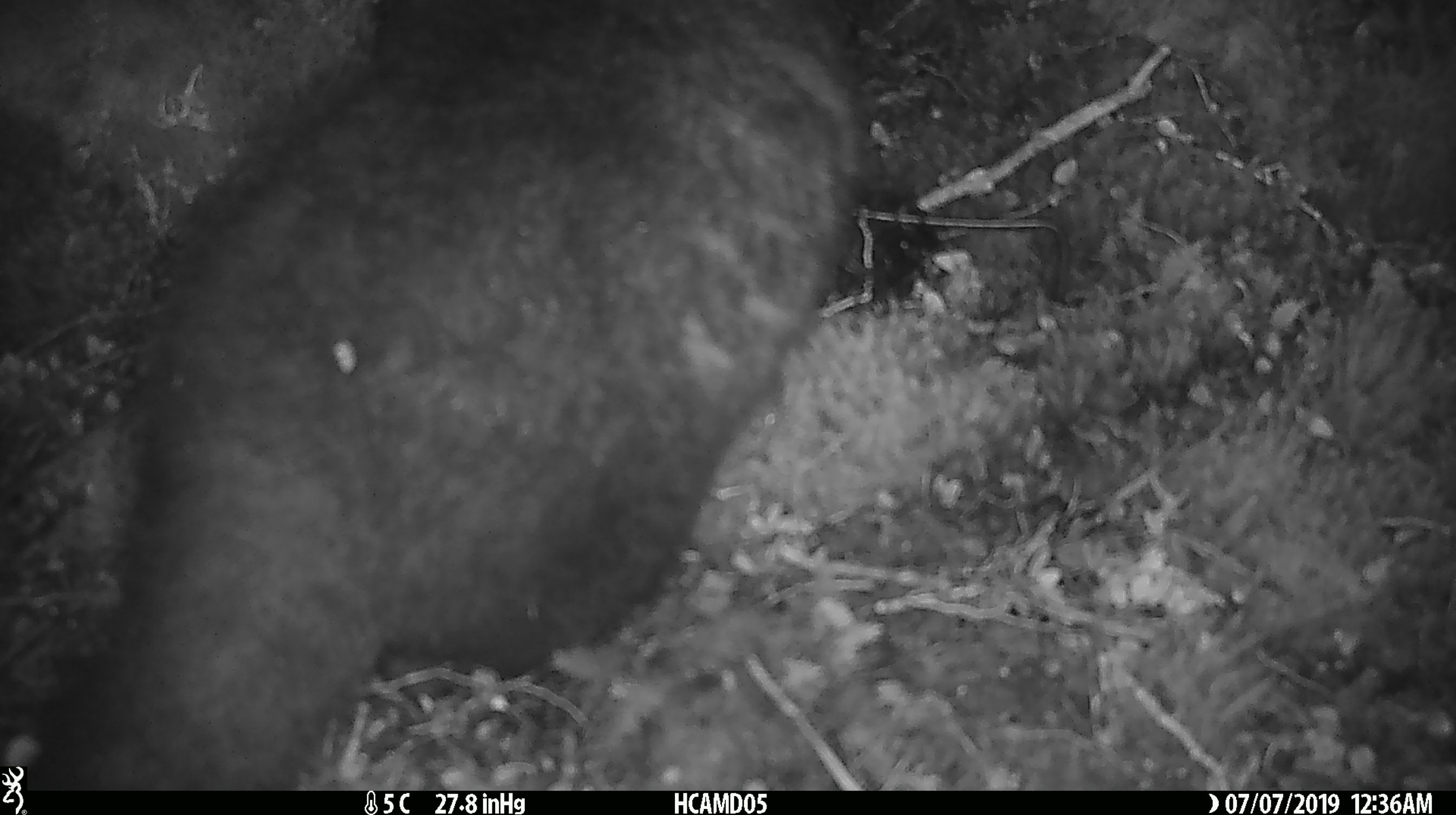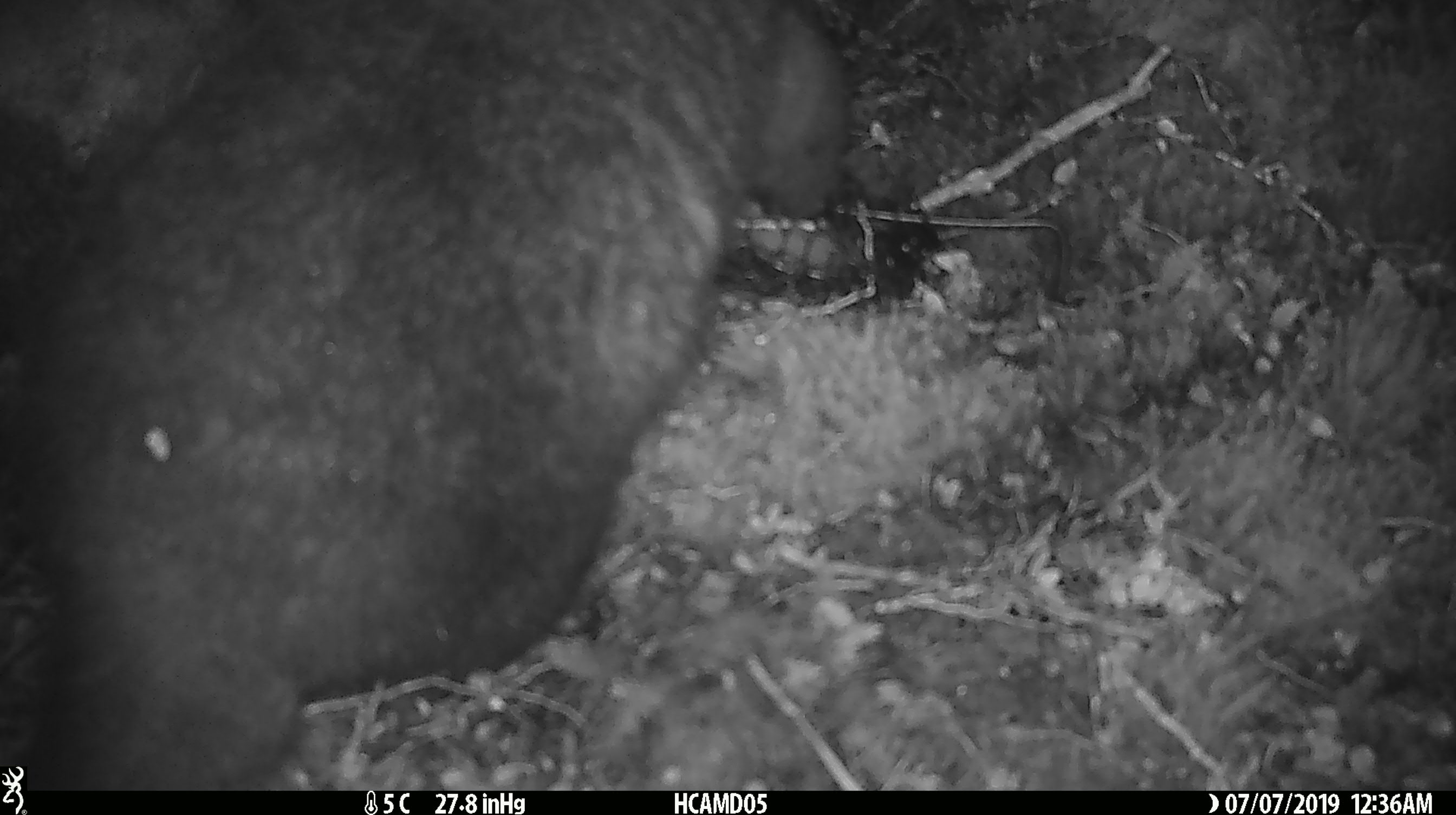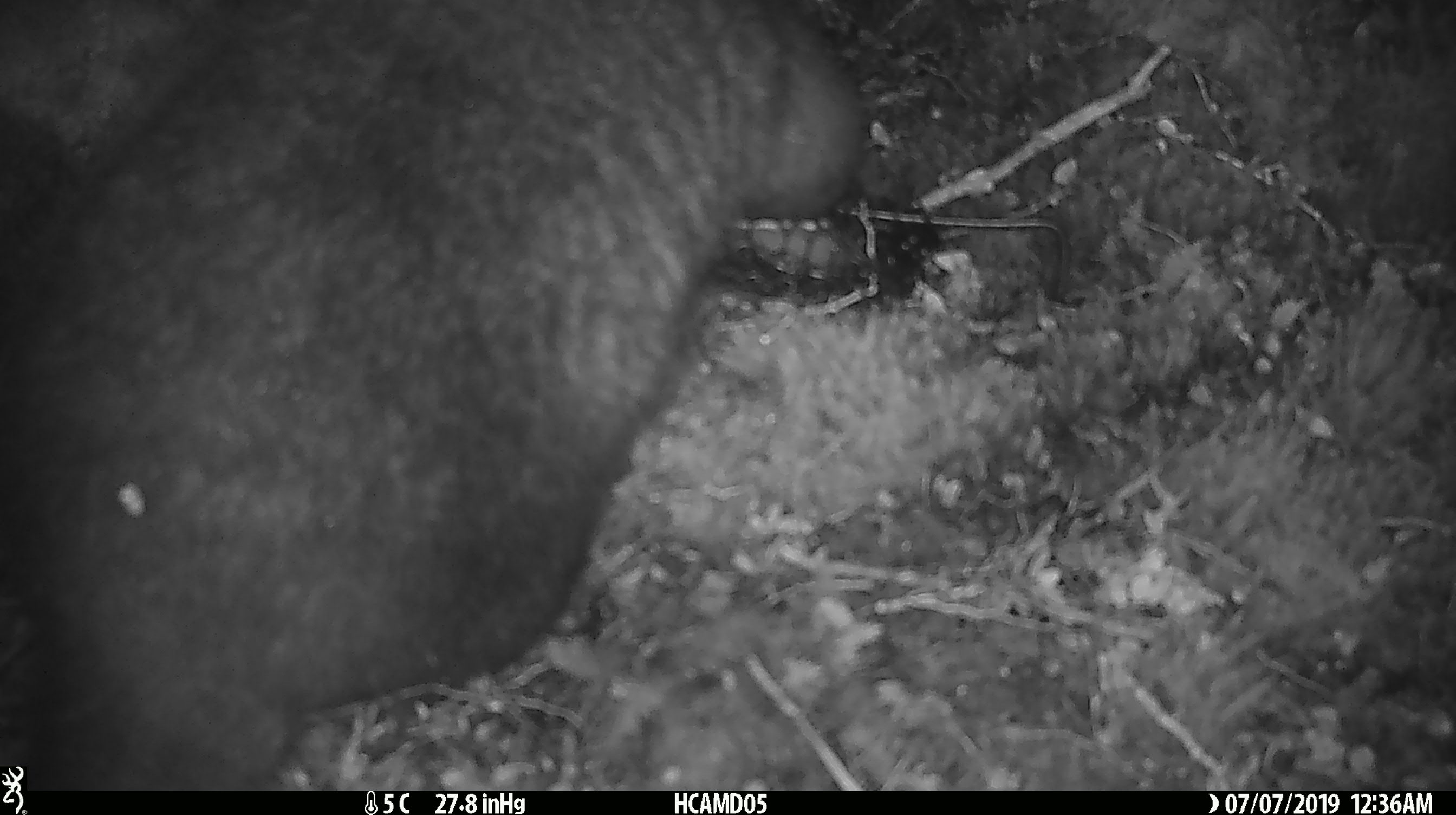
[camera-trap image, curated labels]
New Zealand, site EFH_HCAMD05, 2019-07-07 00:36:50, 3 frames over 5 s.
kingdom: Animalia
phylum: Chordata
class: Mammalia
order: Diprotodontia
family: Phalangeridae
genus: Trichosurus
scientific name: Trichosurus vulpecula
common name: common brushtail possum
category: possum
Possum (common brushtail possum) (Trichosurus vulpecula).